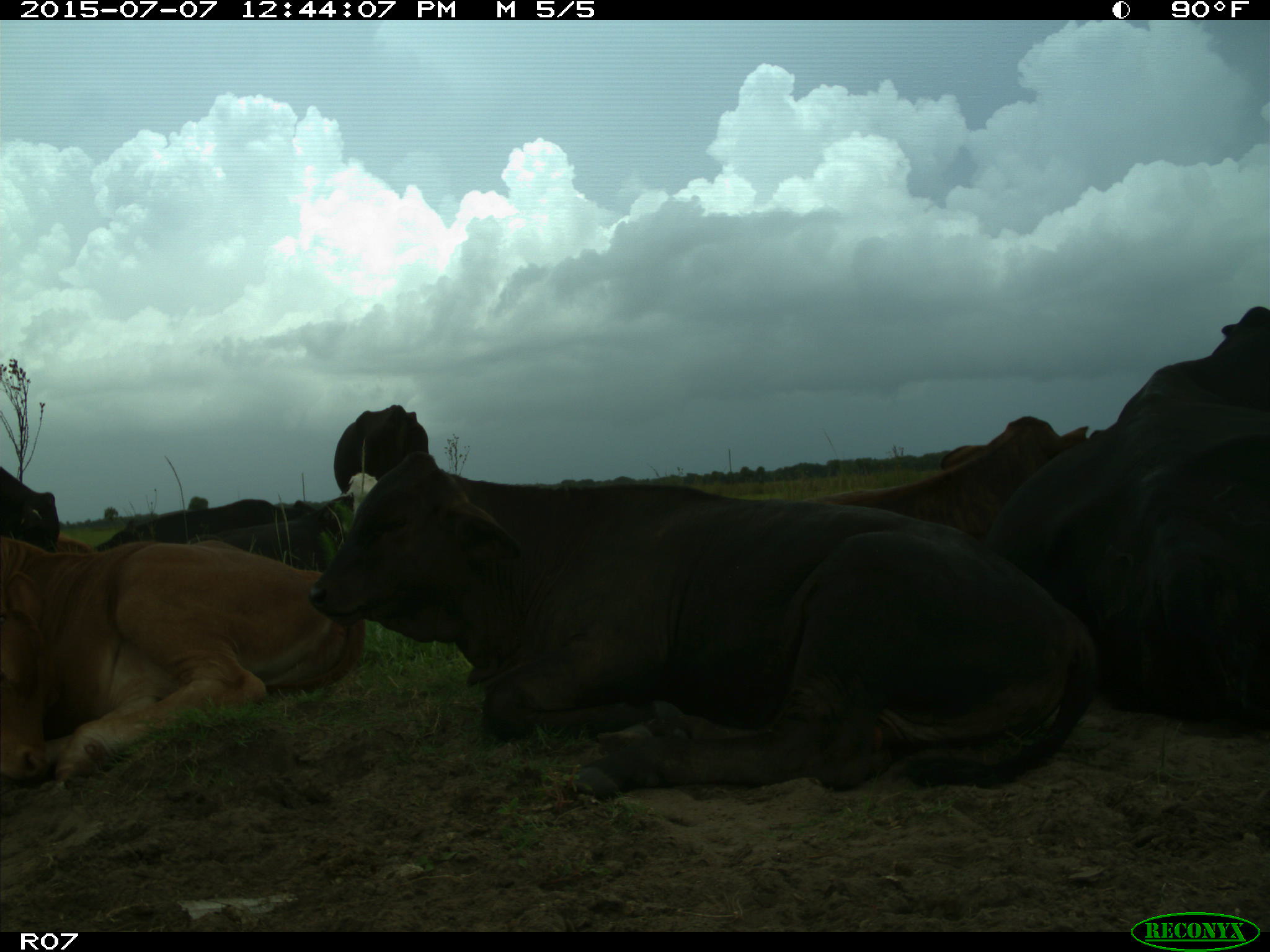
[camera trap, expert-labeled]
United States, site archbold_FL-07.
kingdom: Animalia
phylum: Chordata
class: Mammalia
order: Artiodactyla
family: Bovidae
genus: Bos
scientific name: Bos taurus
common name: domestic cow